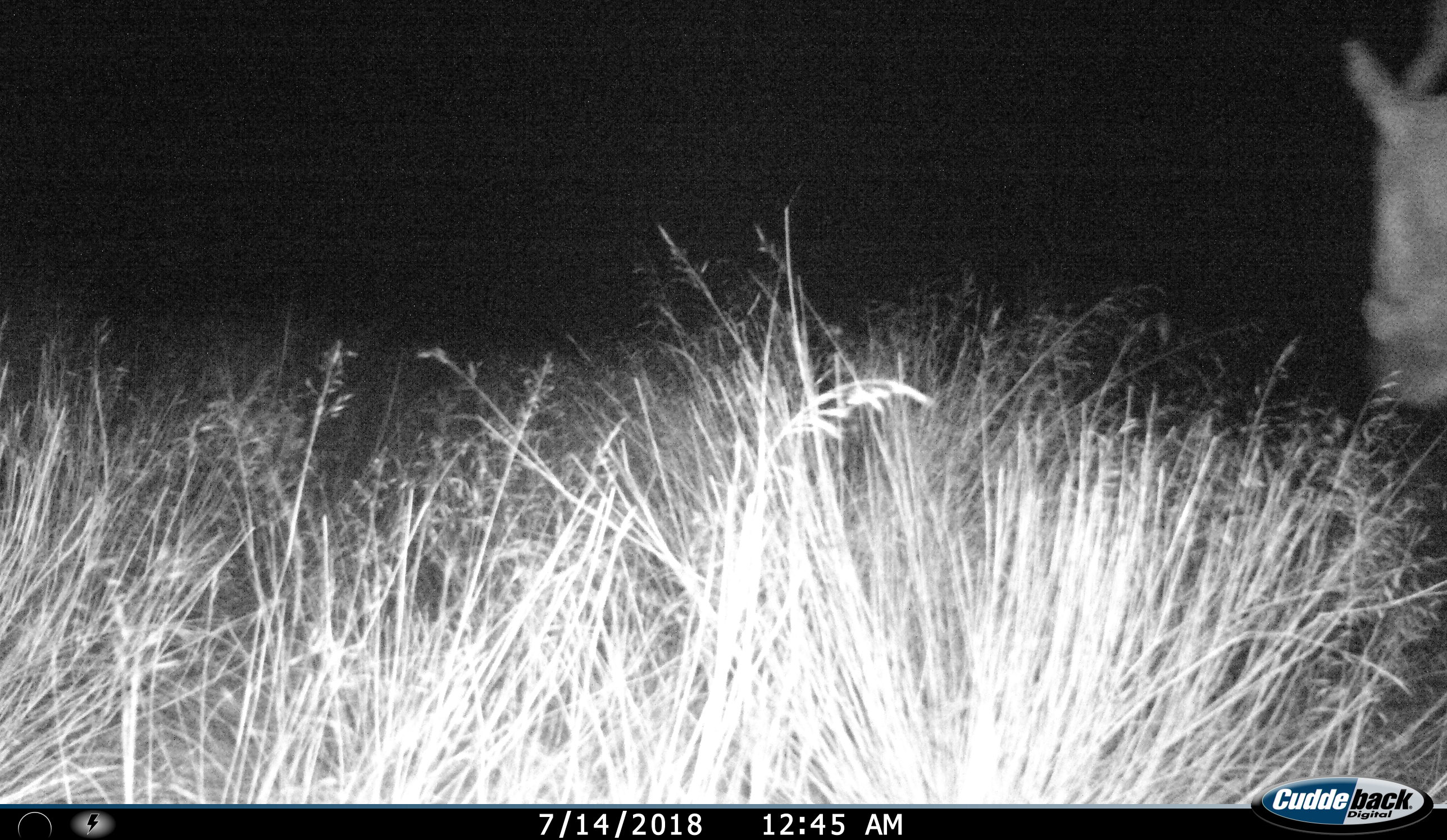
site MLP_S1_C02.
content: unidentified animal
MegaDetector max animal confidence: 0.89